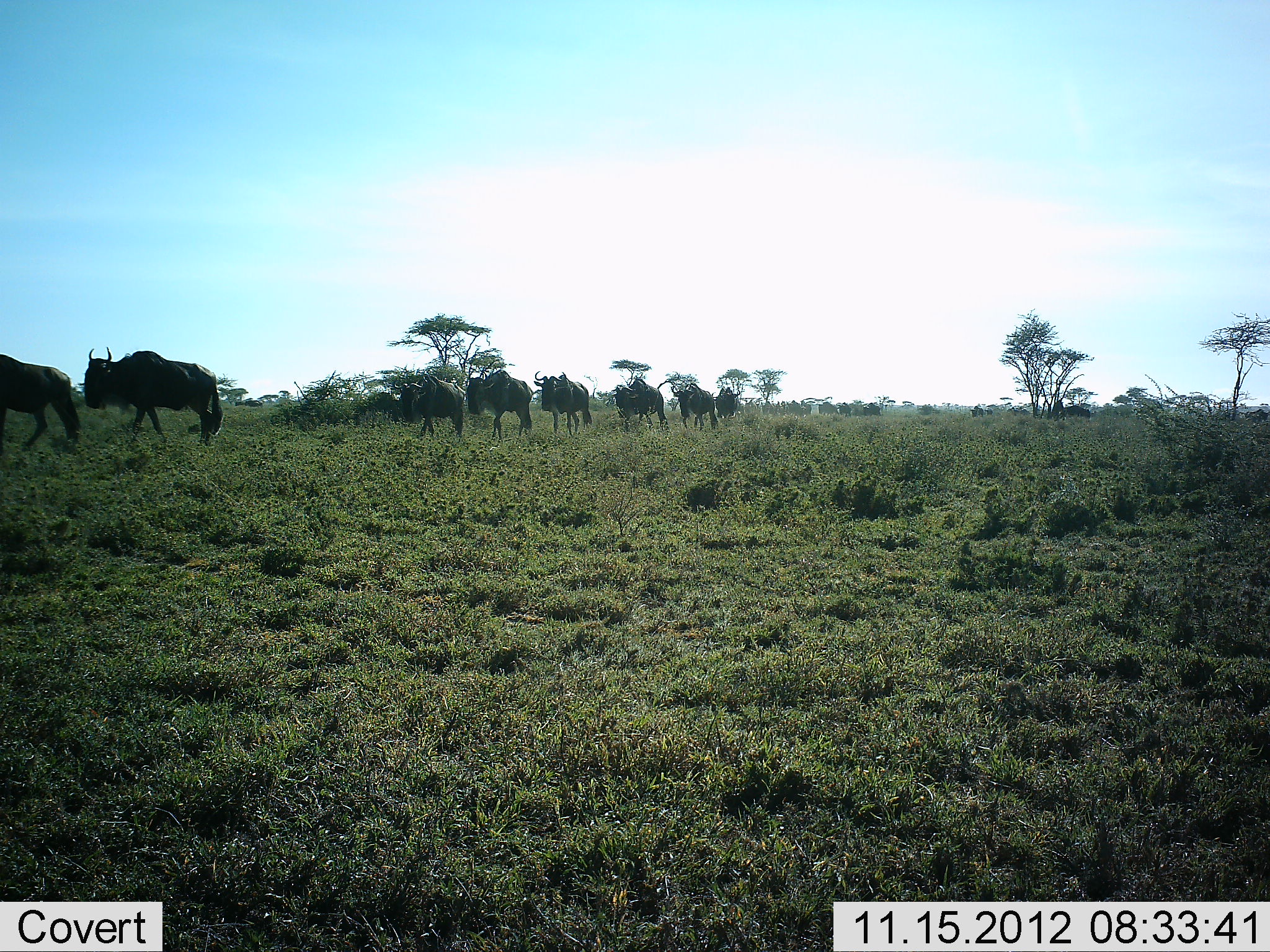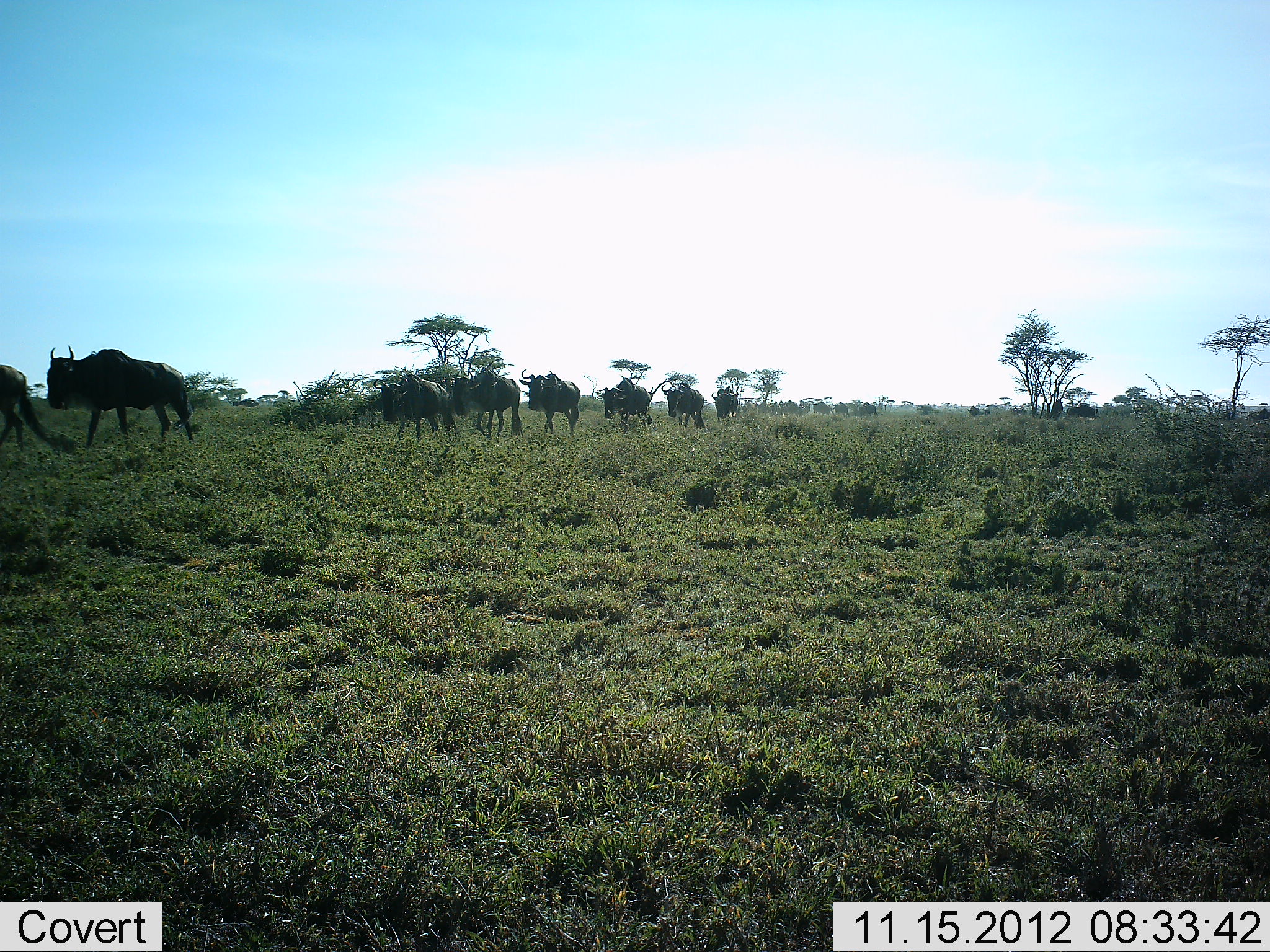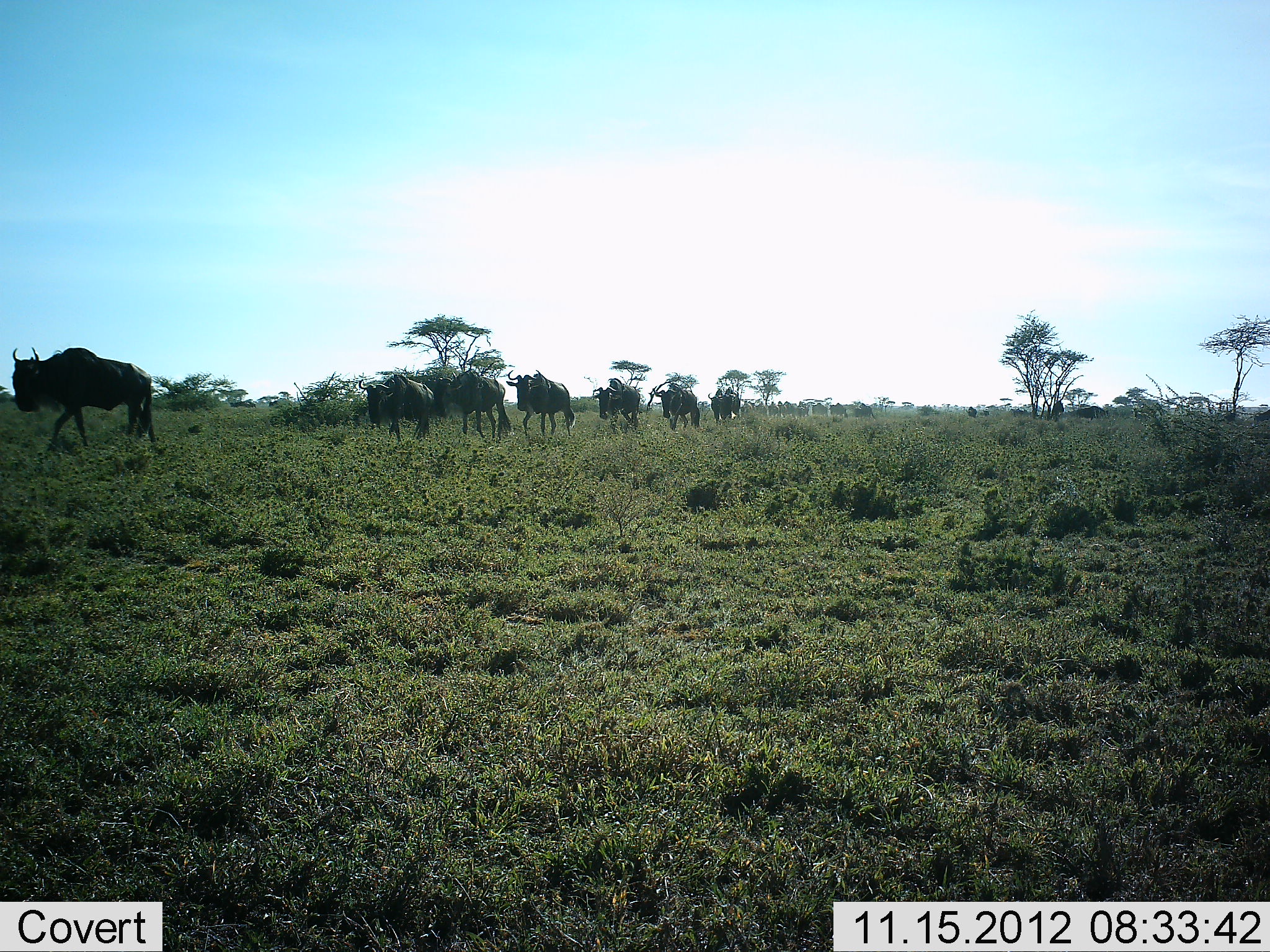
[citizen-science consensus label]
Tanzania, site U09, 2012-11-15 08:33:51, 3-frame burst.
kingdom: Animalia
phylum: Chordata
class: Mammalia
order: Artiodactyla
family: Bovidae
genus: Connochaetes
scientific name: Connochaetes taurinus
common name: blue wildebeest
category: wildebeest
Wildebeest (blue wildebeest) (Connochaetes taurinus), count 11-50. Behavior (volunteer vote fractions): standing 0%, resting 0%, moving 100%, interacting 0%. Young present (vote fraction): 0%. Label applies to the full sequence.